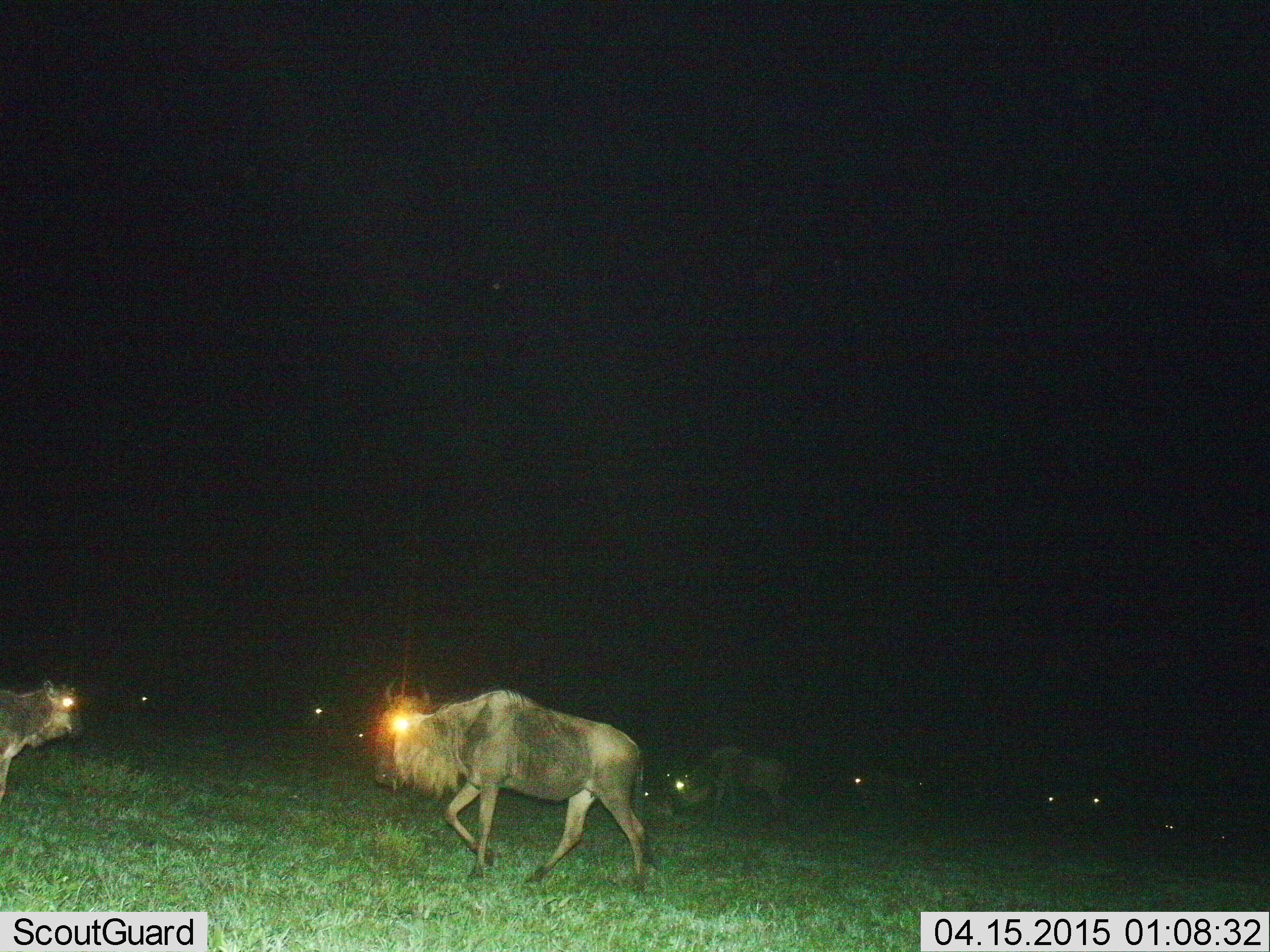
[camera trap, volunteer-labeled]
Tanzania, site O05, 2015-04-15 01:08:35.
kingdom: Animalia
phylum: Chordata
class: Mammalia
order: Artiodactyla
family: Bovidae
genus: Connochaetes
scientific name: Connochaetes taurinus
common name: blue wildebeest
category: wildebeest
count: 11-50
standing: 50%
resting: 20%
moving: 60%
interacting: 10%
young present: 0%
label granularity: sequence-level